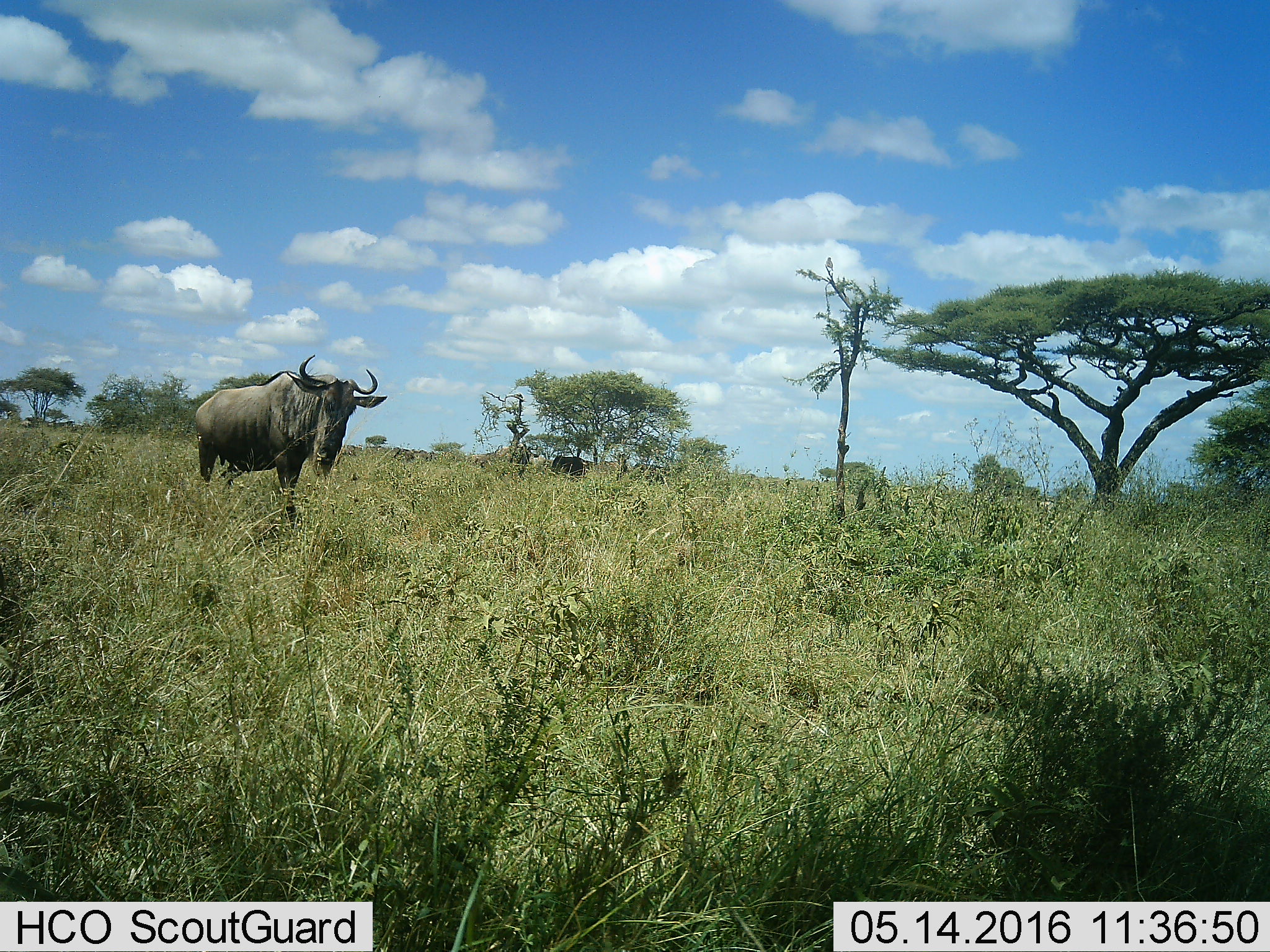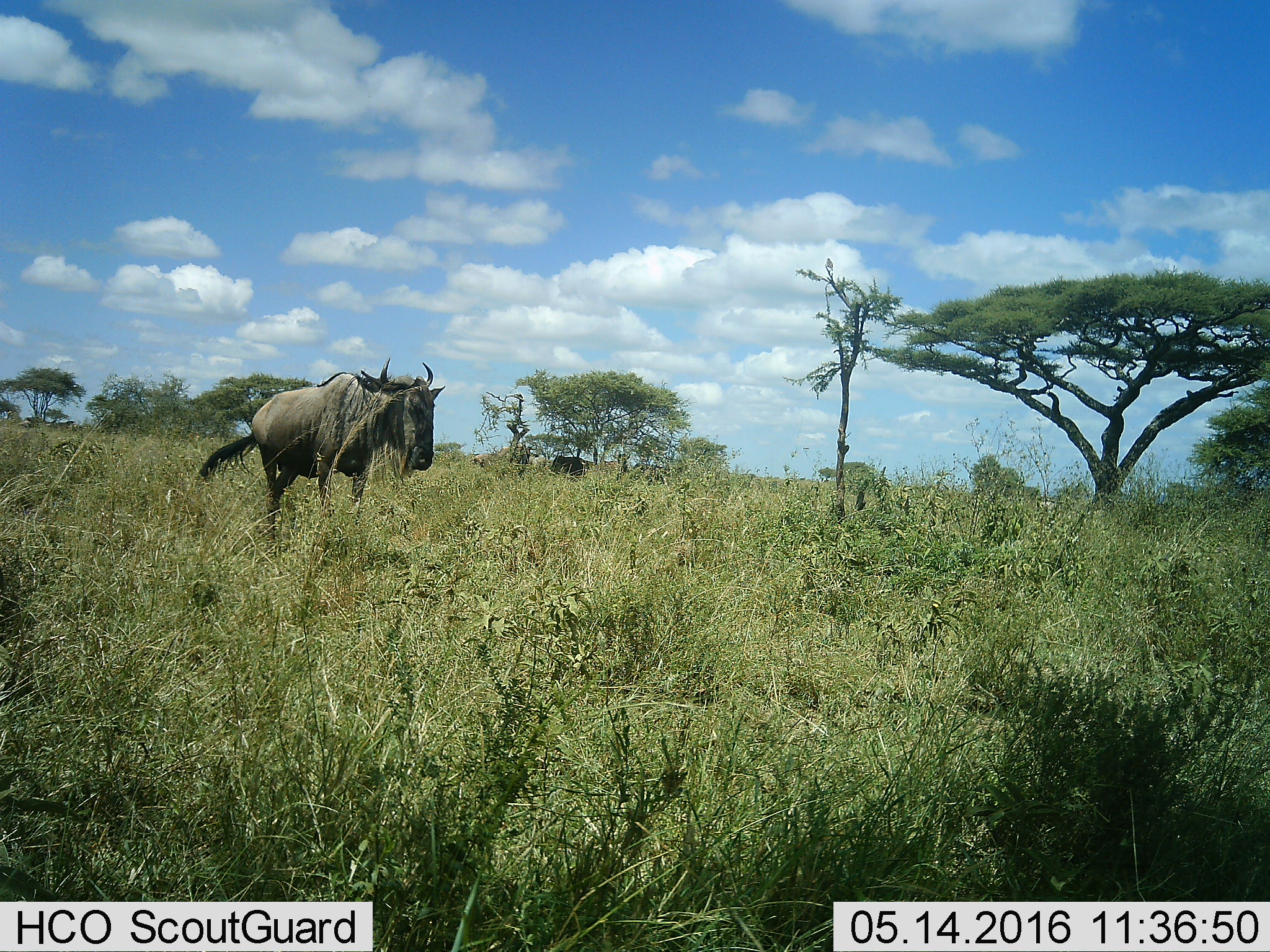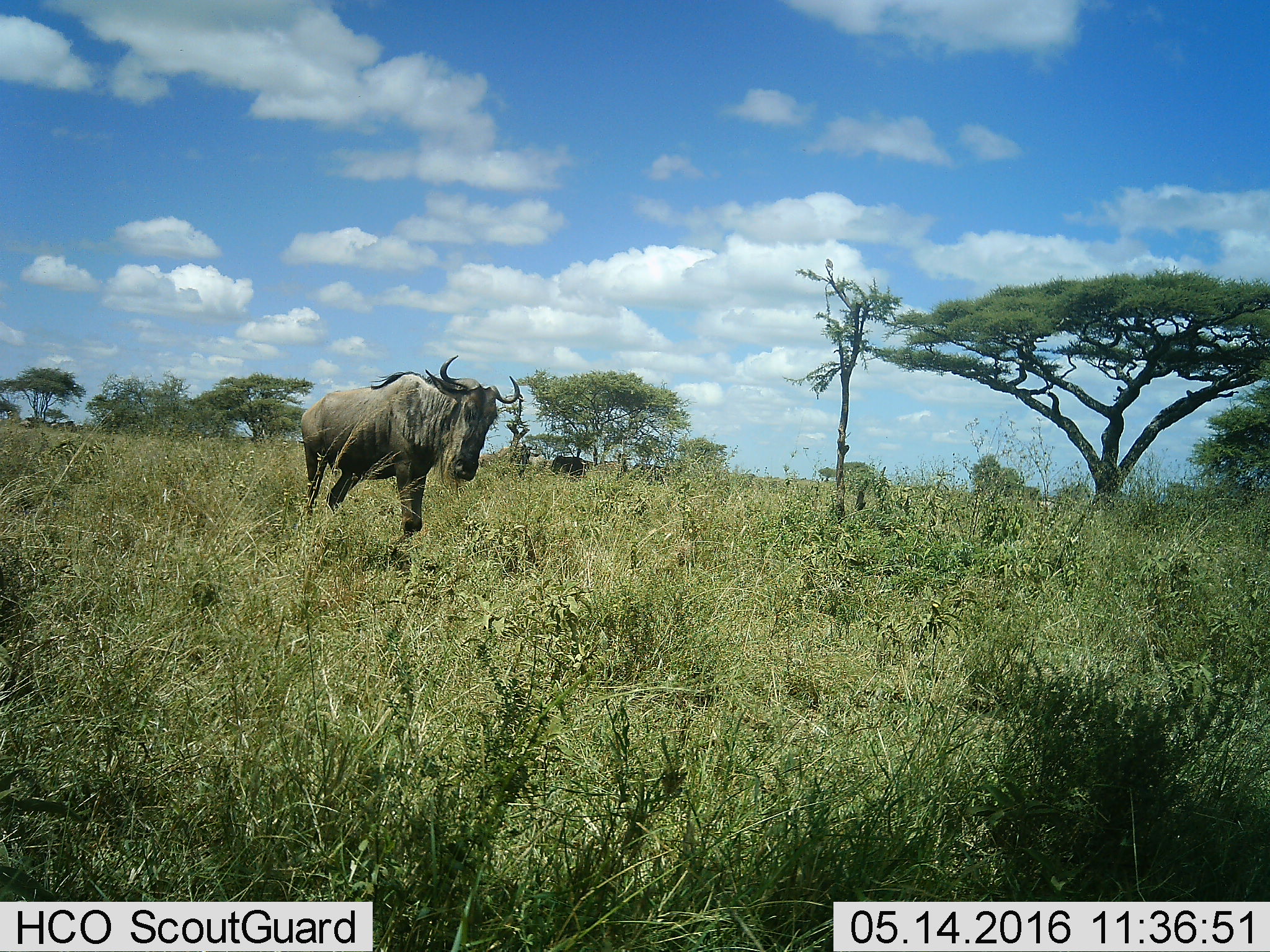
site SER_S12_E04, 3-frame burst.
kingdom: Animalia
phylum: Chordata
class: Mammalia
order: Artiodactyla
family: Bovidae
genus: Connochaetes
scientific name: Connochaetes taurinus taurinus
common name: blue wildebeest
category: wildebeestblue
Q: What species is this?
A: Wildebeestblue (blue wildebeest) (Connochaetes taurinus taurinus).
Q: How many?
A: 1.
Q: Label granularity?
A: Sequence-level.